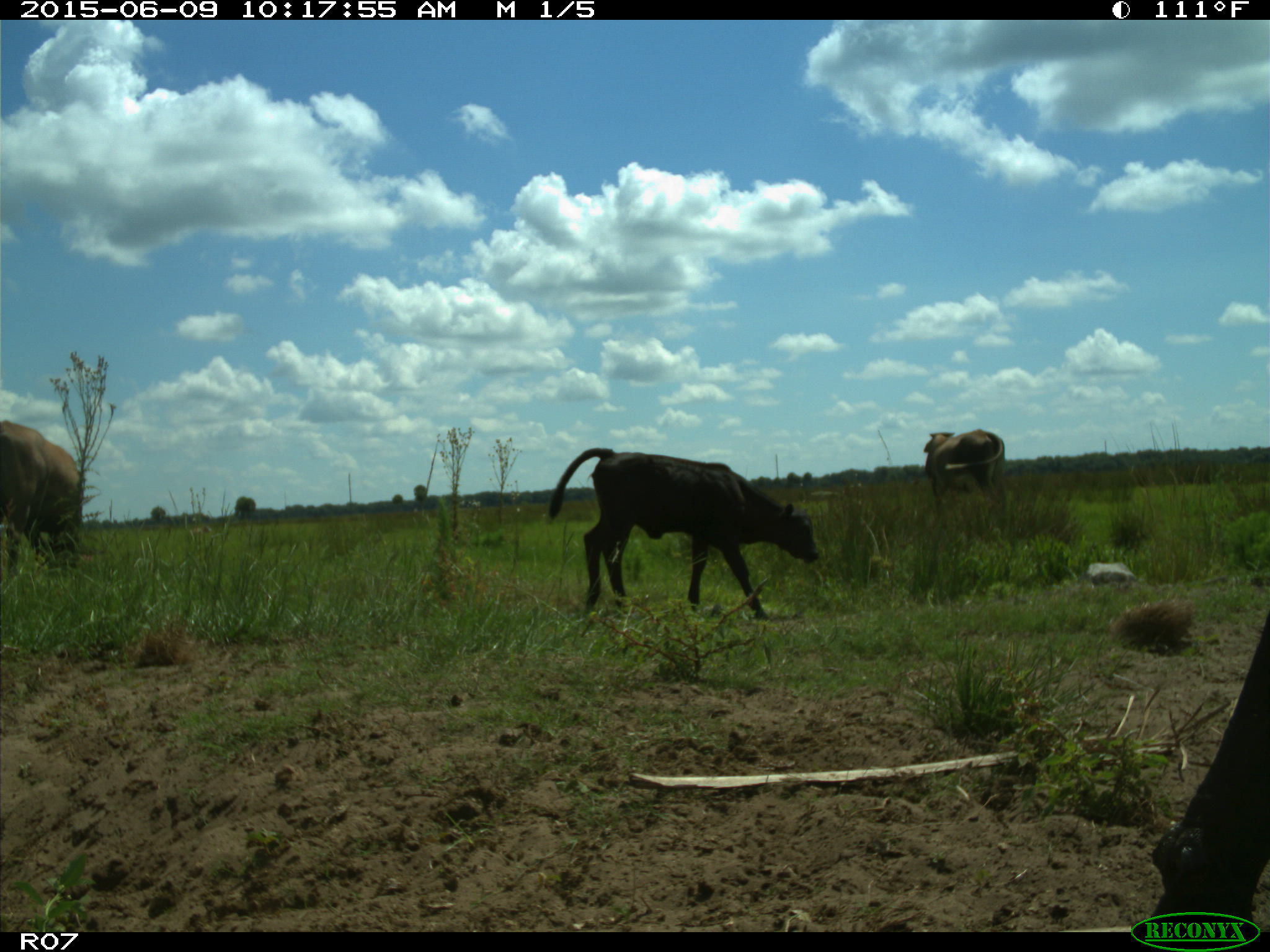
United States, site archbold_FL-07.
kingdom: Animalia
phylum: Chordata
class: Mammalia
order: Artiodactyla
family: Bovidae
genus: Bos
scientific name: Bos taurus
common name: domestic cow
Bos taurus (domestic cow).